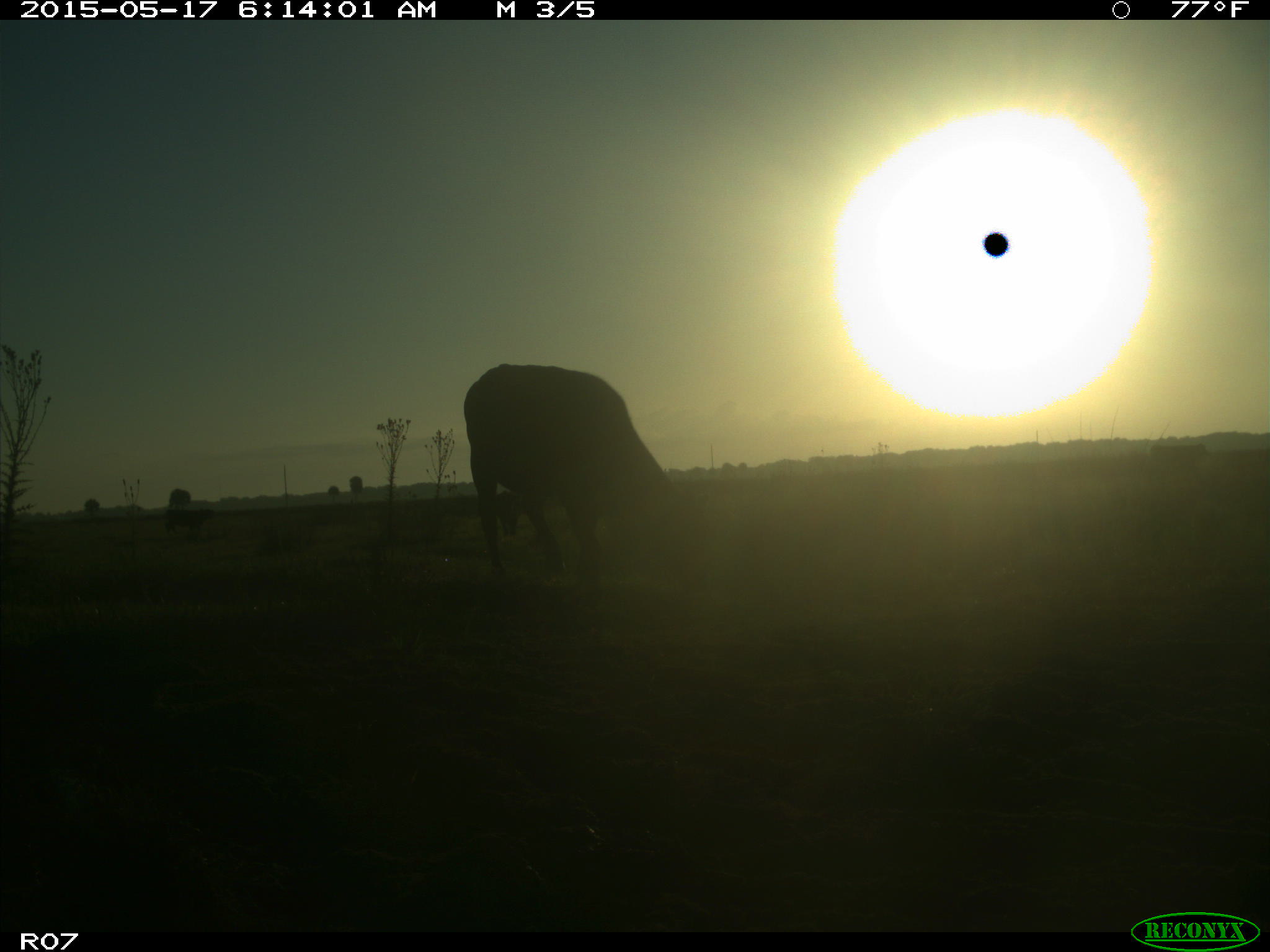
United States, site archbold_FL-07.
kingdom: Animalia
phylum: Chordata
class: Mammalia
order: Artiodactyla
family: Bovidae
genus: Bos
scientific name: Bos taurus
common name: domestic cow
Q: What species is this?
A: Bos taurus (domestic cow).